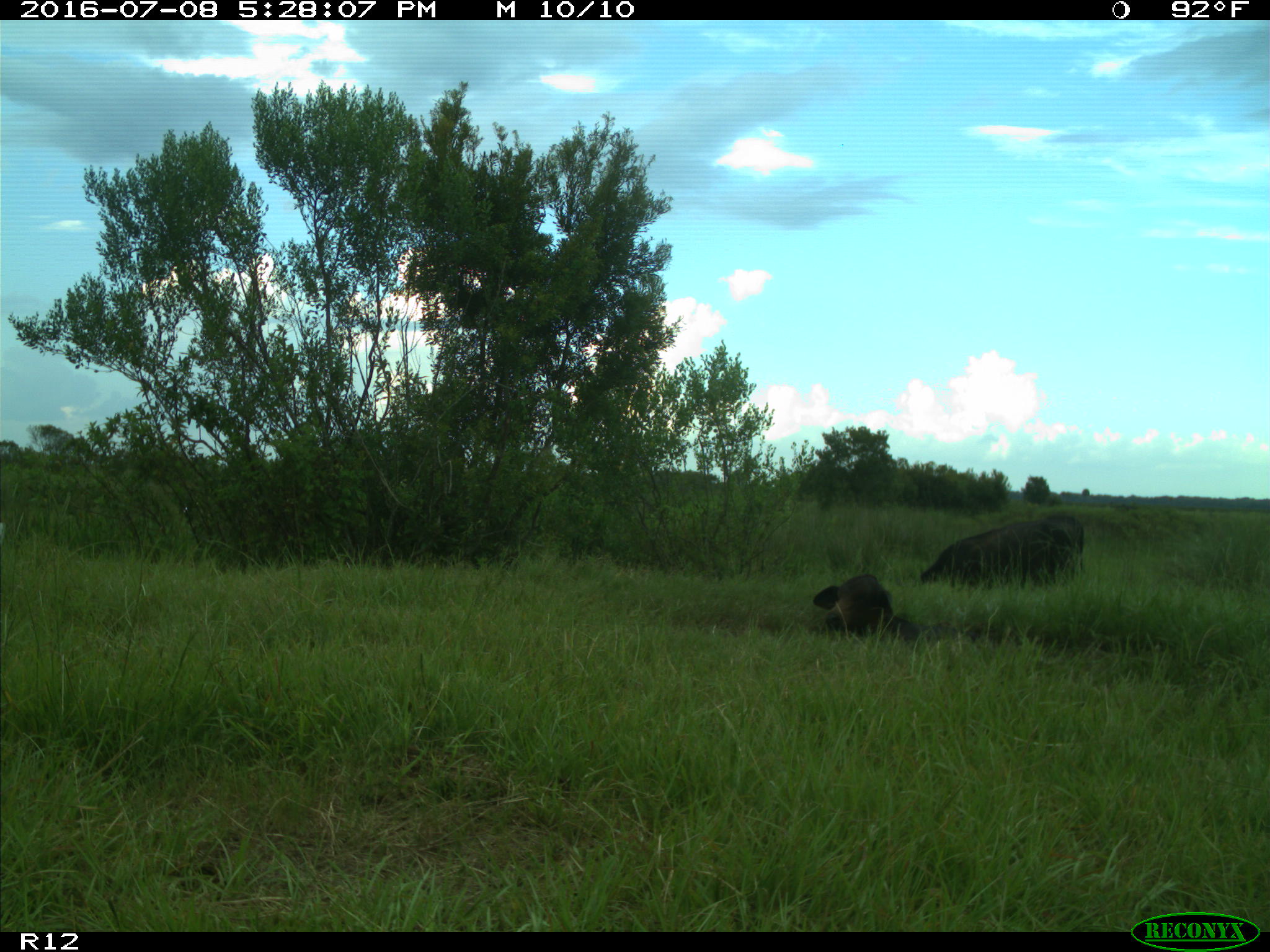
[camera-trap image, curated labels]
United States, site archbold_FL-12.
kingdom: Animalia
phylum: Chordata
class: Mammalia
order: Artiodactyla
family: Bovidae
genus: Bos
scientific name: Bos taurus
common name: domestic cow